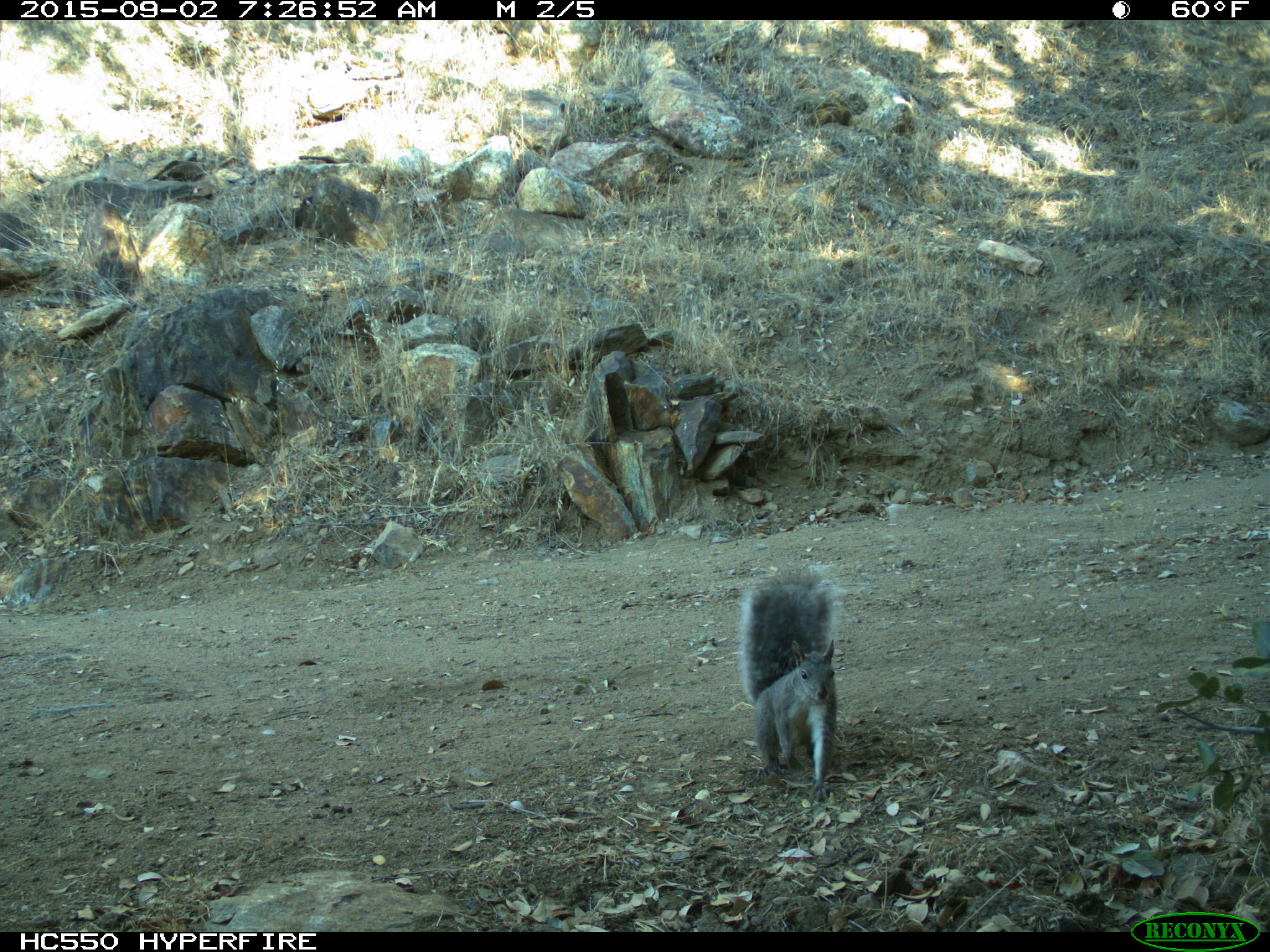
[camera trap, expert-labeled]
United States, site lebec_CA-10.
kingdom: Animalia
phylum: Chordata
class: Mammalia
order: Rodentia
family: Sciuridae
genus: Sciurus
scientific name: Sciurus carolinensis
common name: eastern gray squirrel